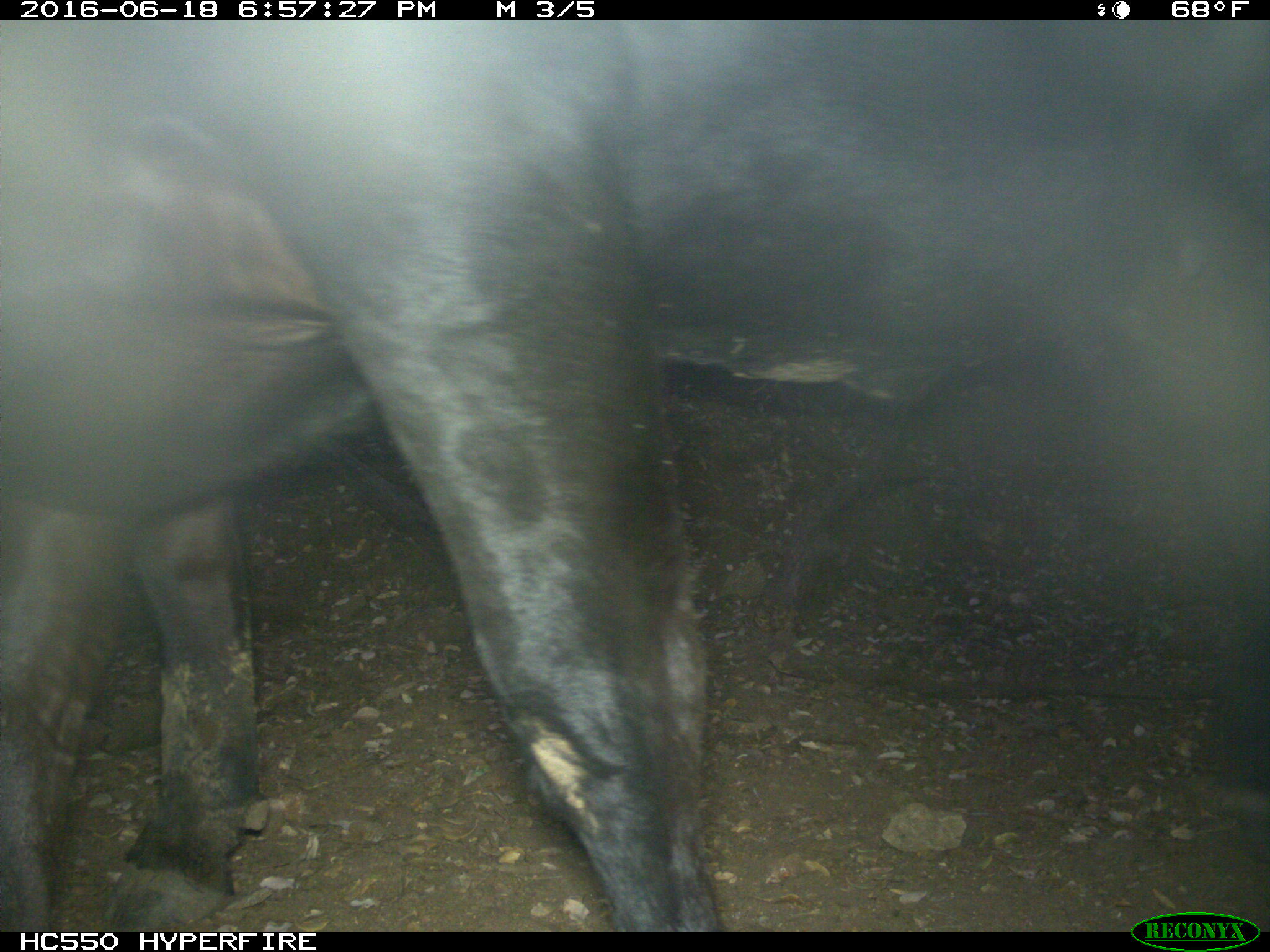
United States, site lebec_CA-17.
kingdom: Animalia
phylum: Chordata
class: Mammalia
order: Artiodactyla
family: Bovidae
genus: Bos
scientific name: Bos taurus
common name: domestic cow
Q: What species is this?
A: Bos taurus (domestic cow).